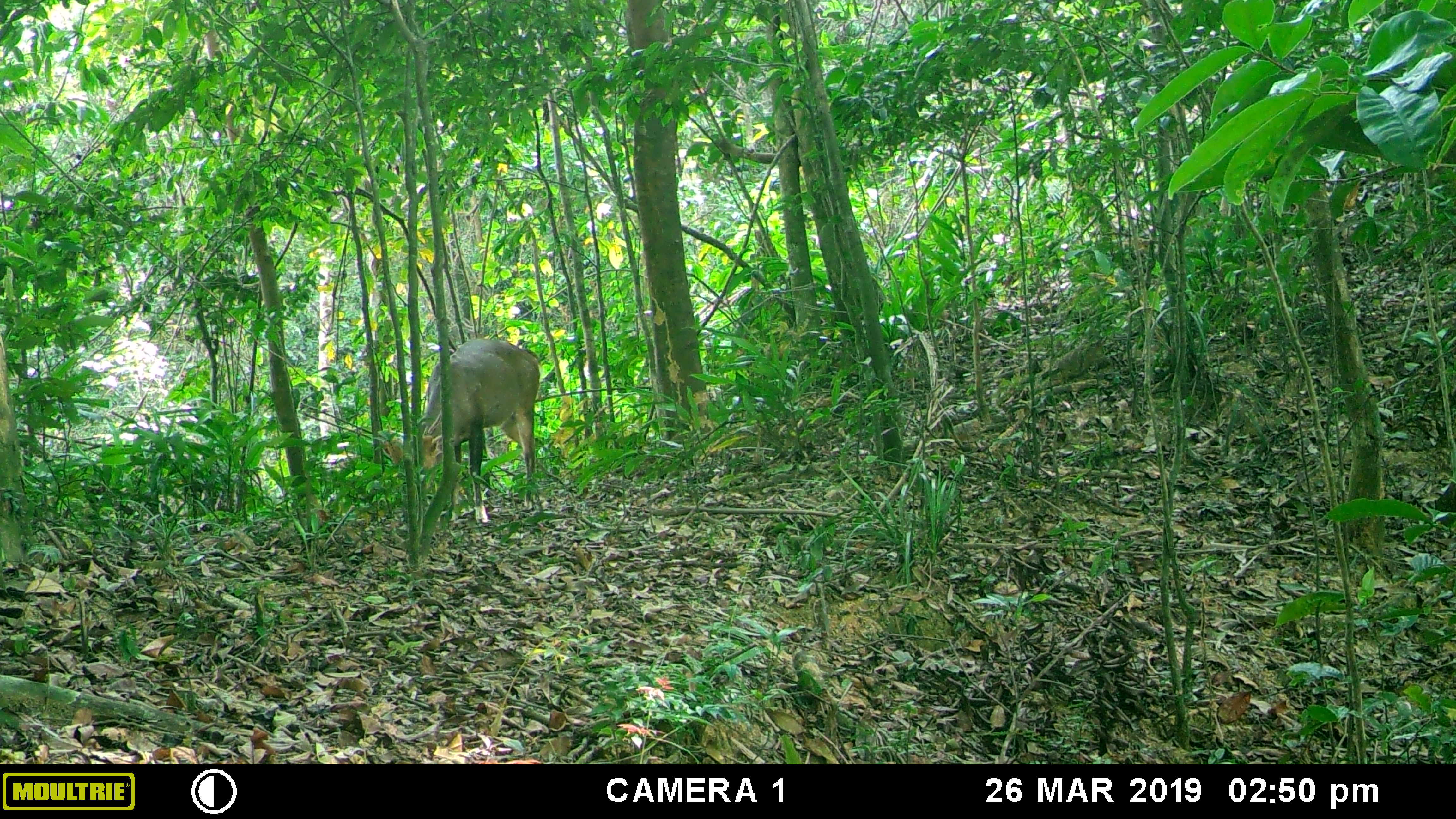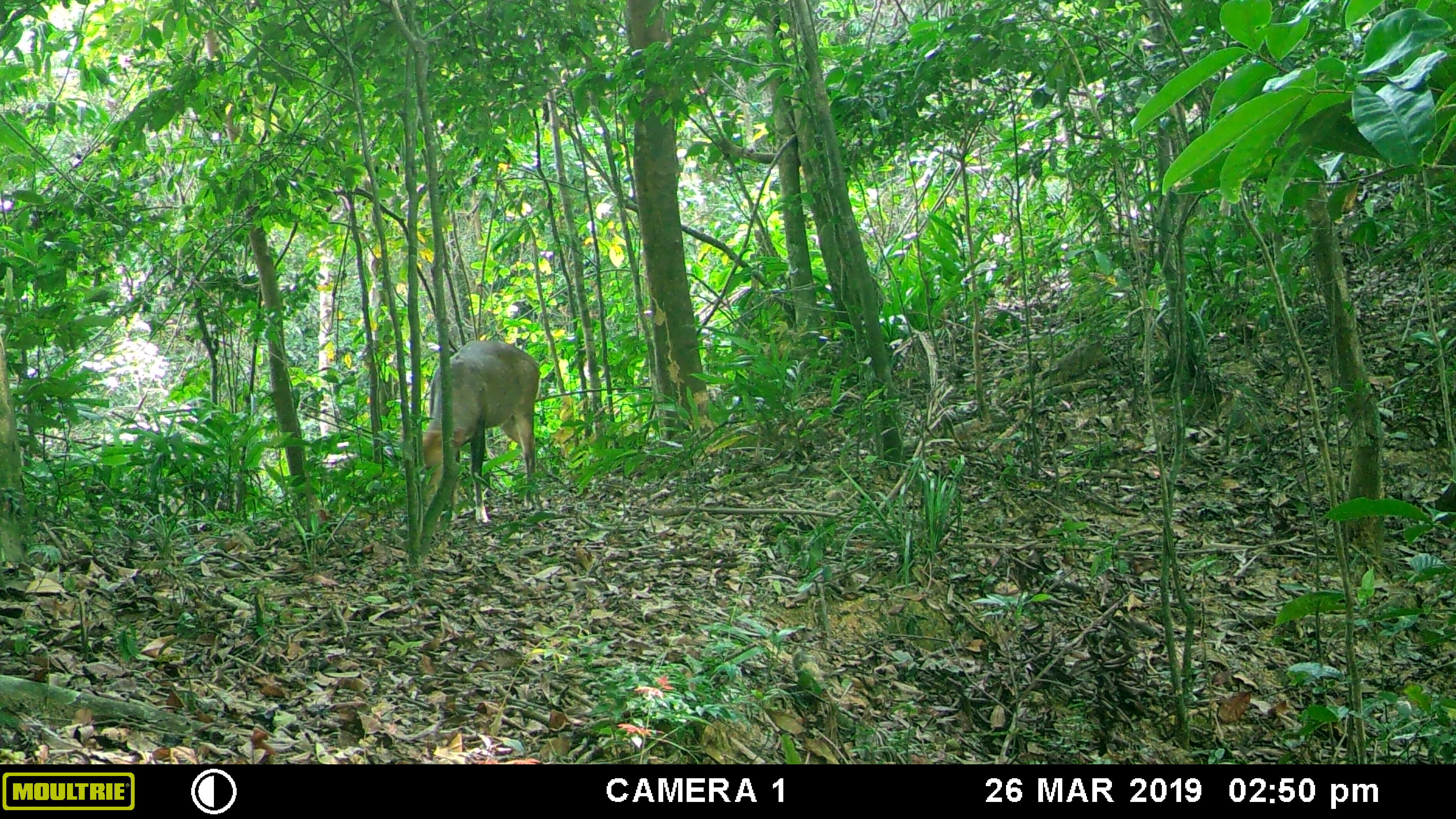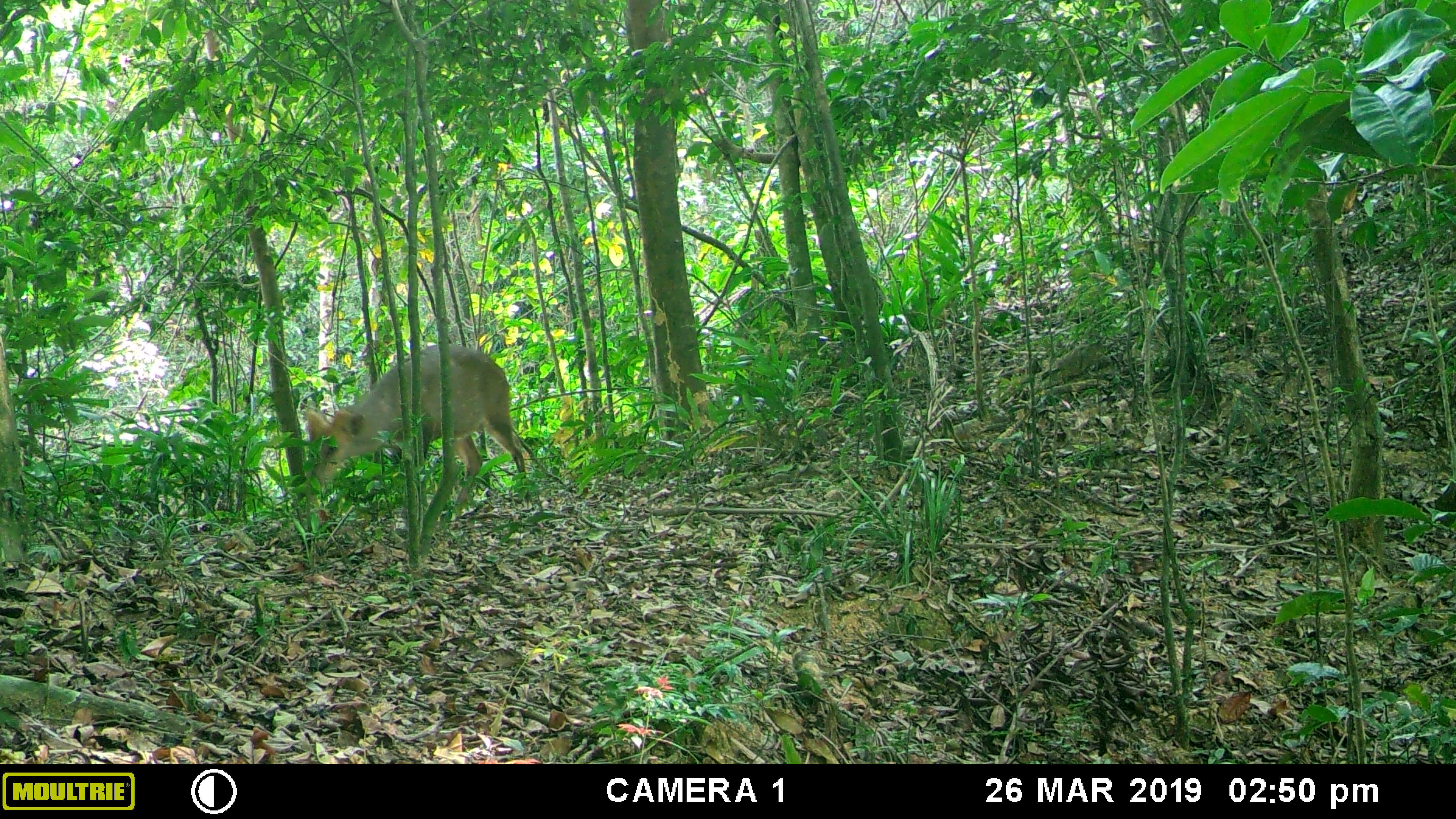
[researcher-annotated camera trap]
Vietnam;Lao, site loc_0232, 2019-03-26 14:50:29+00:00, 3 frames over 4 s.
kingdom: Animalia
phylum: Chordata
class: Mammalia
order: Artiodactyla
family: Cervidae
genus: Muntiacus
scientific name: Muntiacus vuquangensis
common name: large-antlered muntjac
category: large antlered muntjac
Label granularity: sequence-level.